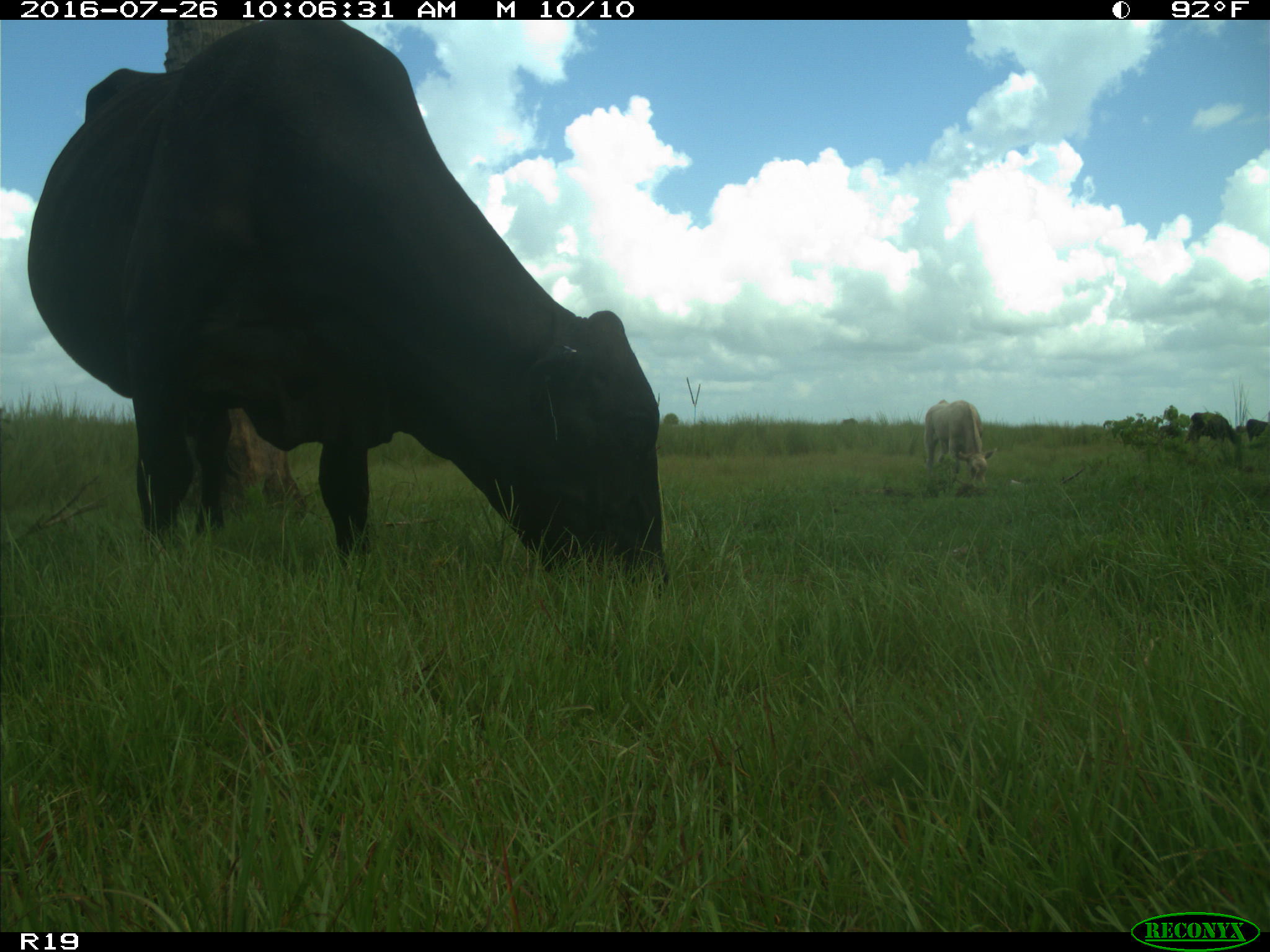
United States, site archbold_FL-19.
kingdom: Animalia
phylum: Chordata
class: Mammalia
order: Artiodactyla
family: Bovidae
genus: Bos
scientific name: Bos taurus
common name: domestic cow